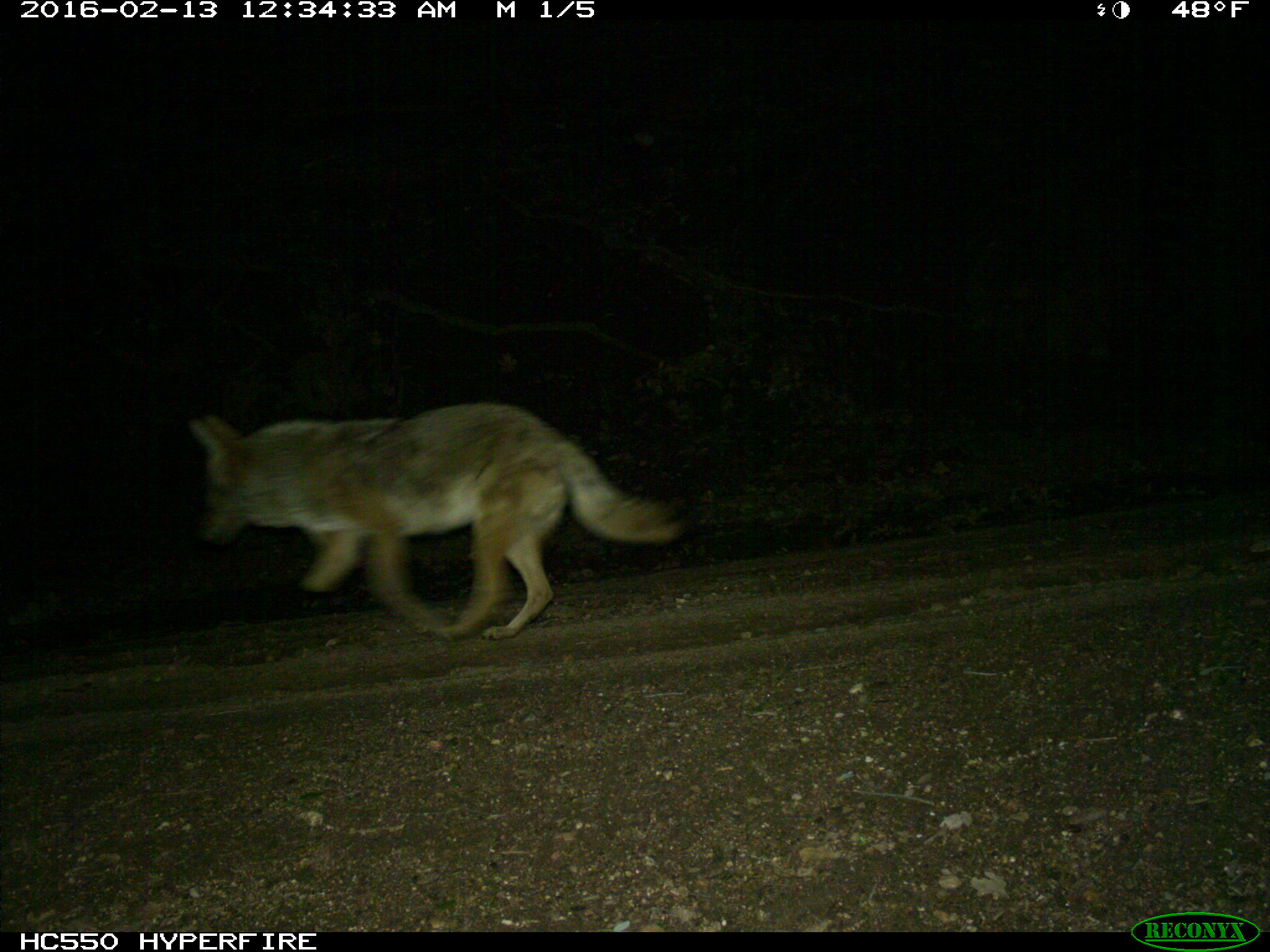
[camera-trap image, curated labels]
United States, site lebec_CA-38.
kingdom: Animalia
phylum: Chordata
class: Mammalia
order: Carnivora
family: Canidae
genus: Canis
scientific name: Canis latrans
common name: coyote